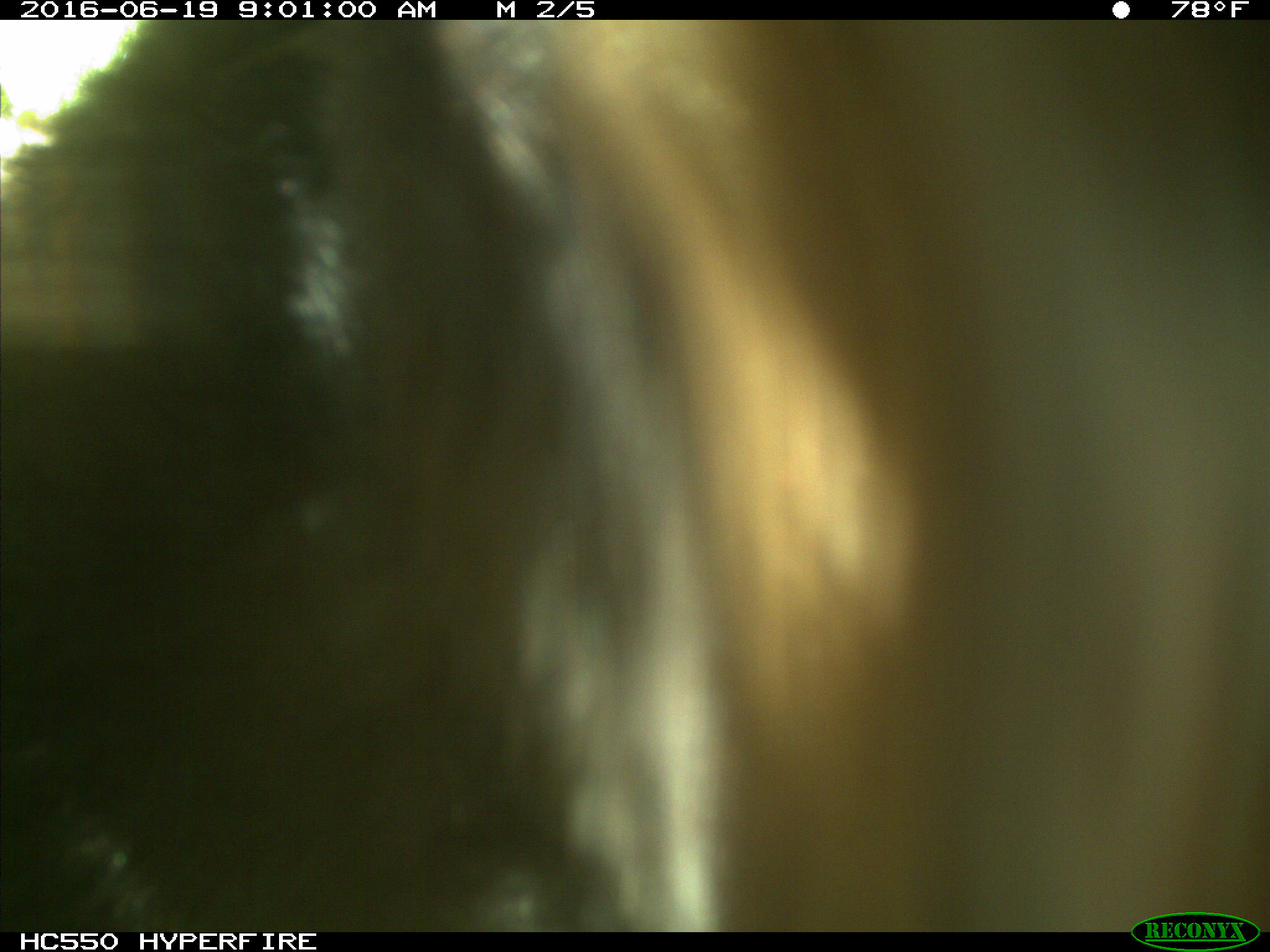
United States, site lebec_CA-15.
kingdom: Animalia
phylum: Chordata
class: Mammalia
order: Carnivora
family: Ursidae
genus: Ursus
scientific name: Ursus americanus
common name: american black bear